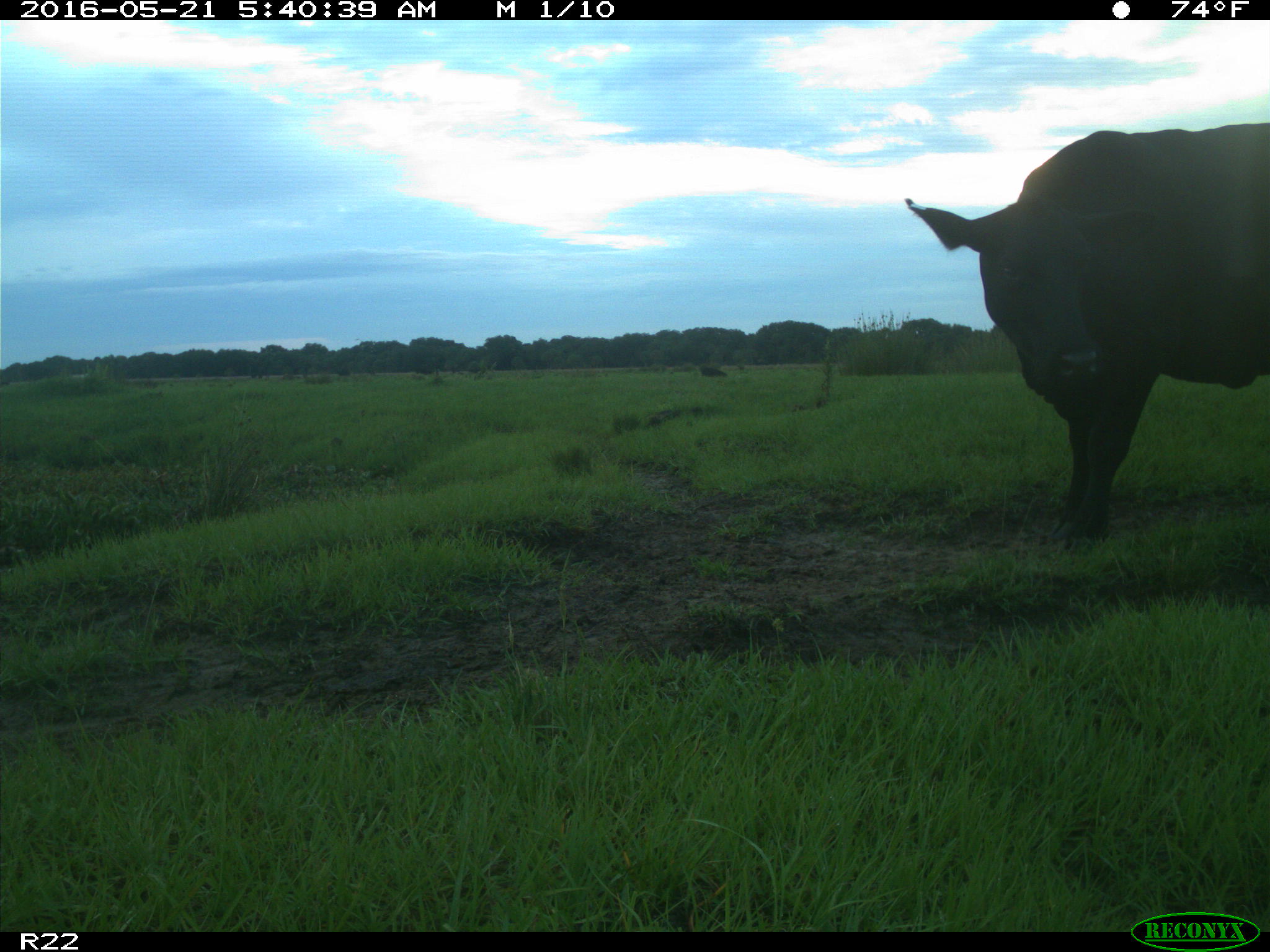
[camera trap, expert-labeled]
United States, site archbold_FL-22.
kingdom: Animalia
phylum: Chordata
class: Mammalia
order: Artiodactyla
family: Bovidae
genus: Bos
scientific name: Bos taurus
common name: domestic cow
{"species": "Bos taurus (domestic cow)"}